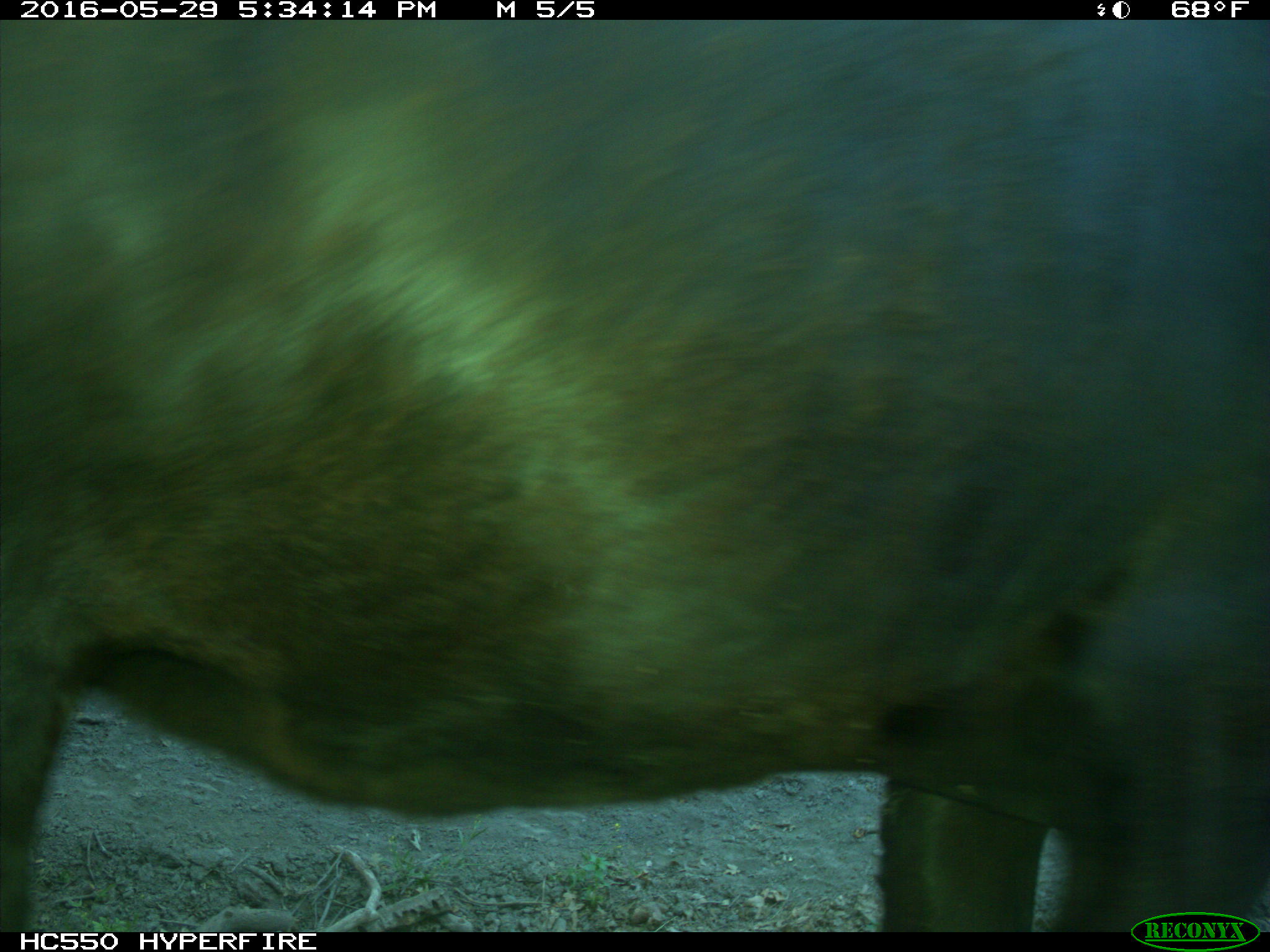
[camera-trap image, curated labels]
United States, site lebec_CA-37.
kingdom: Animalia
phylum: Chordata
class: Mammalia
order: Artiodactyla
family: Bovidae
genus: Bos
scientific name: Bos taurus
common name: domestic cow